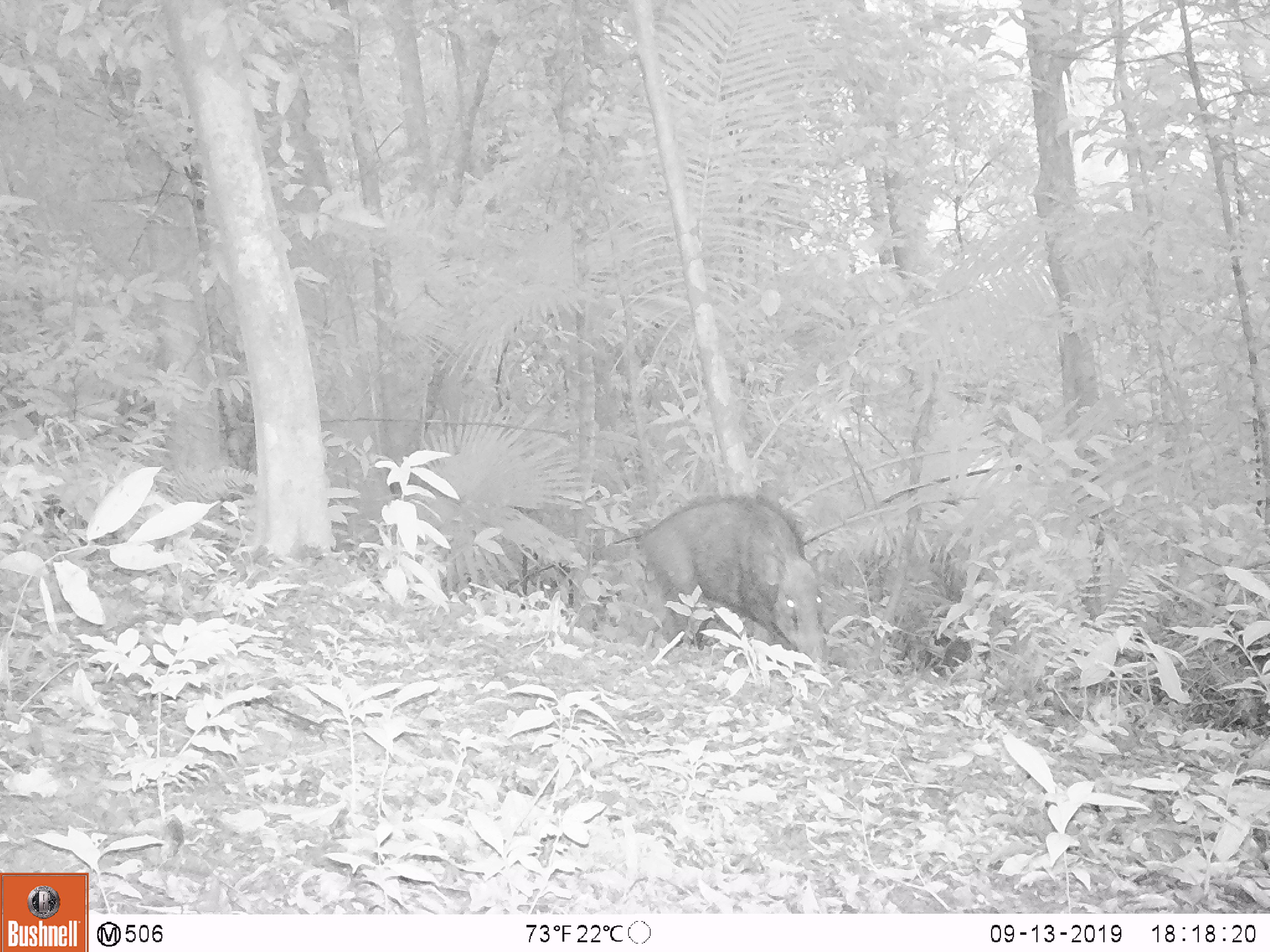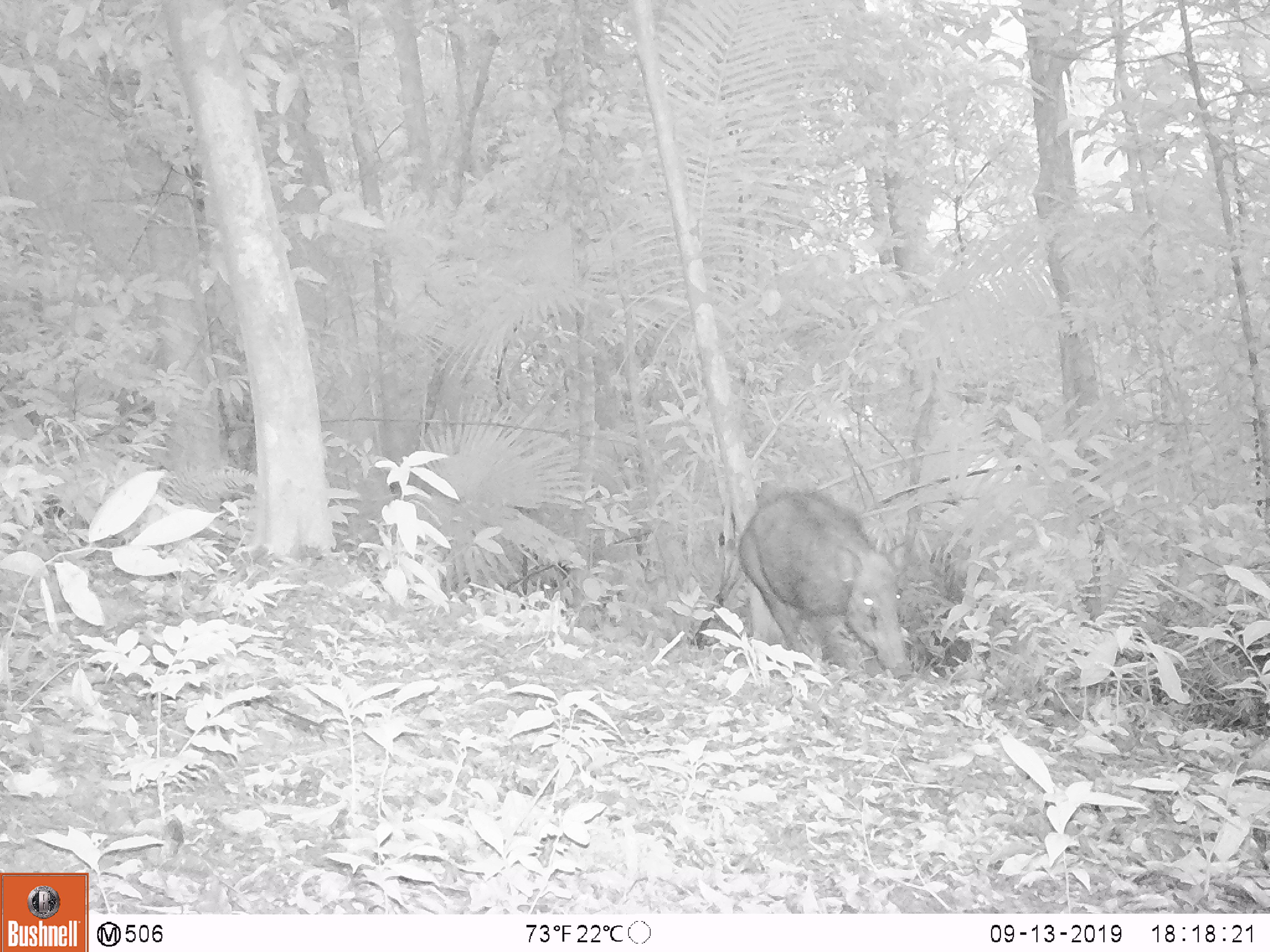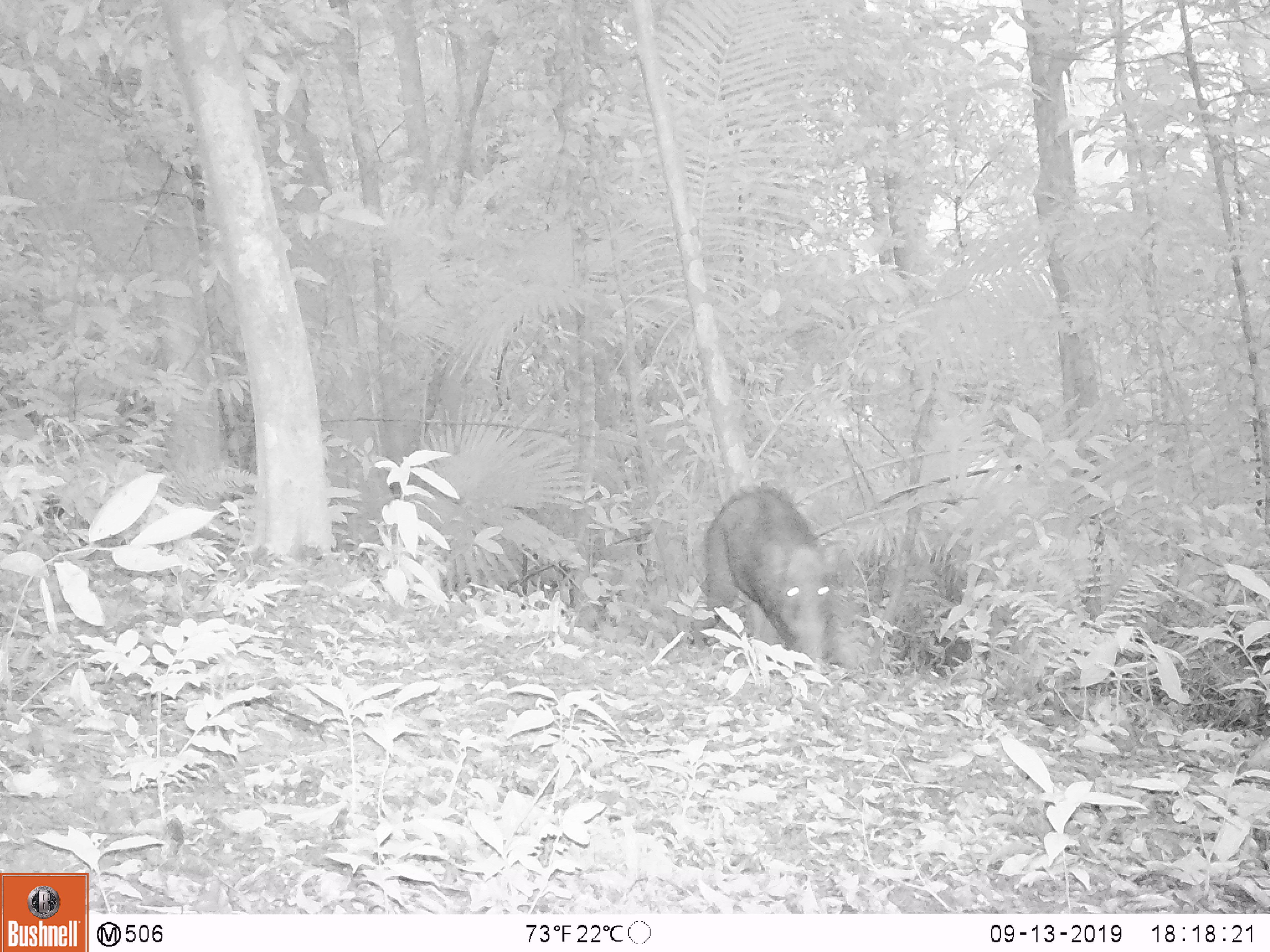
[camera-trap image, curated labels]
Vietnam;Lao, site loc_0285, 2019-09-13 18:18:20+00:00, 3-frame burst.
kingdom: Animalia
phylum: Chordata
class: Mammalia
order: Artiodactyla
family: Suidae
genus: Sus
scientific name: Sus scrofa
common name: eurasian wild pig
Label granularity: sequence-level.